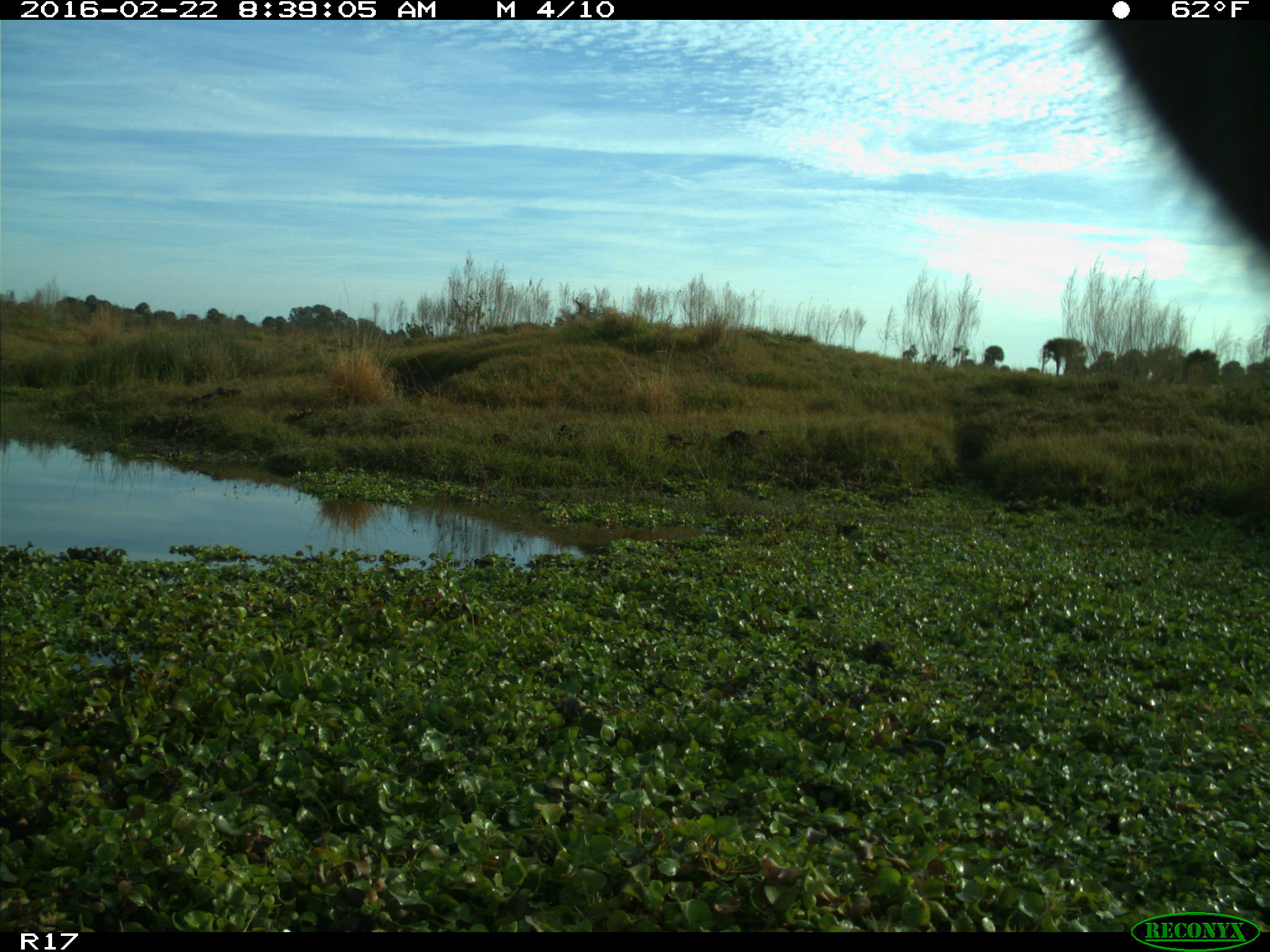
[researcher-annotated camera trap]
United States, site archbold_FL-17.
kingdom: Animalia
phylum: Chordata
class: Mammalia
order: Artiodactyla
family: Bovidae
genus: Bos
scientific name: Bos taurus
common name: domestic cow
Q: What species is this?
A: Bos taurus (domestic cow).